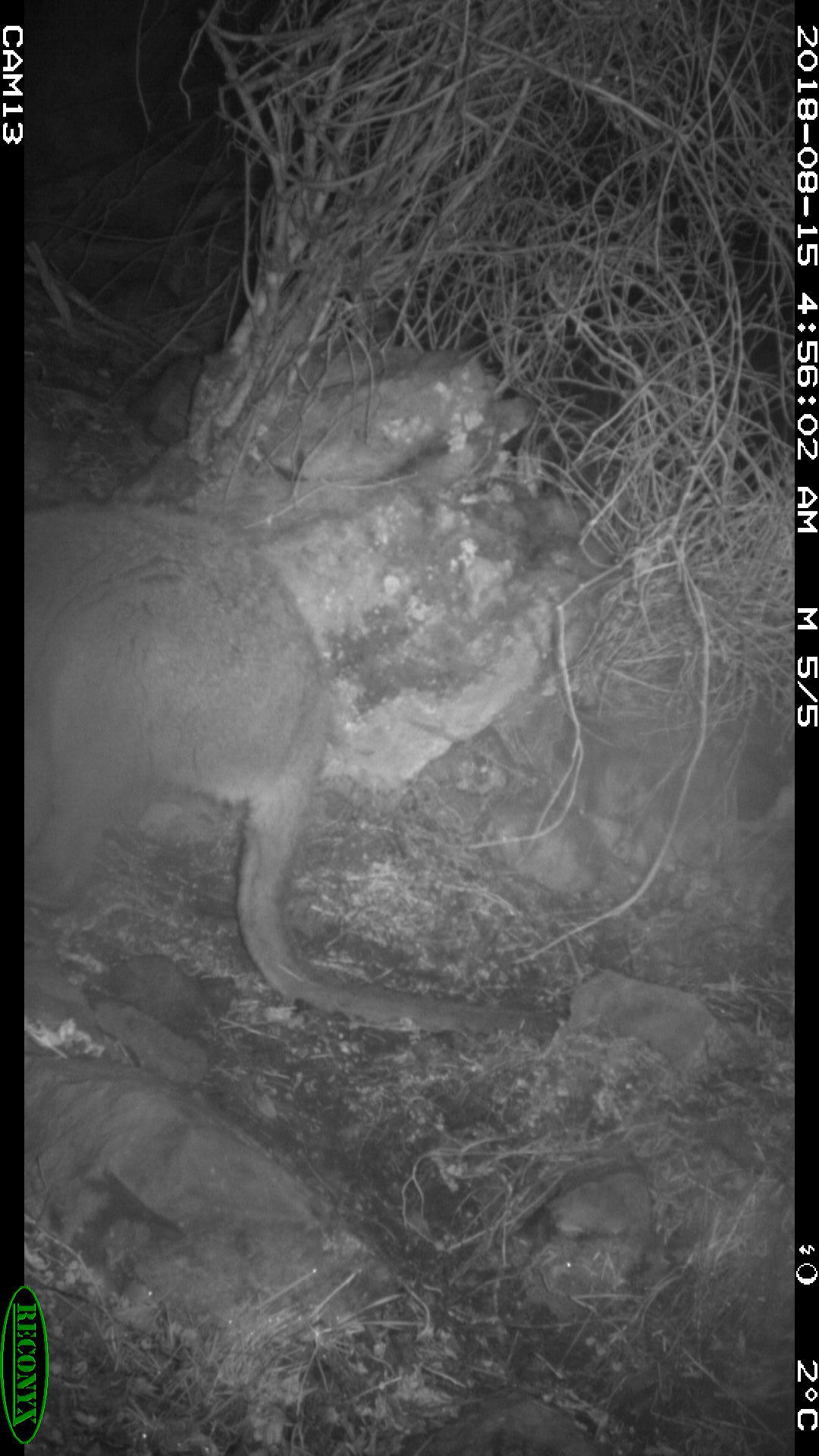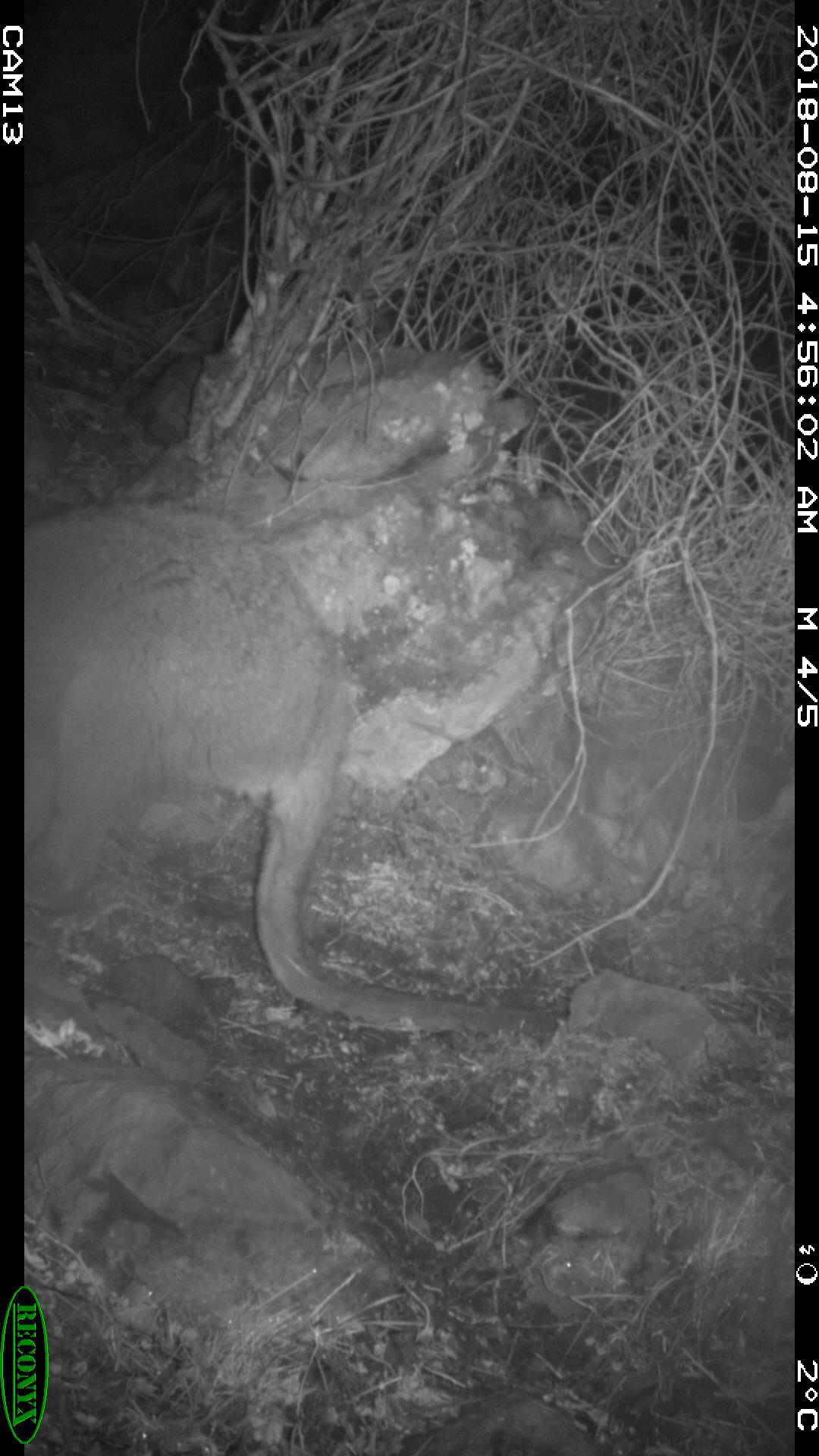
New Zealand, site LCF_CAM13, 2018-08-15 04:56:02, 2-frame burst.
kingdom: Animalia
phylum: Chordata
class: Mammalia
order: Diprotodontia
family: Macropodidae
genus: Notamacropus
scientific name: Notamacropus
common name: wallaby